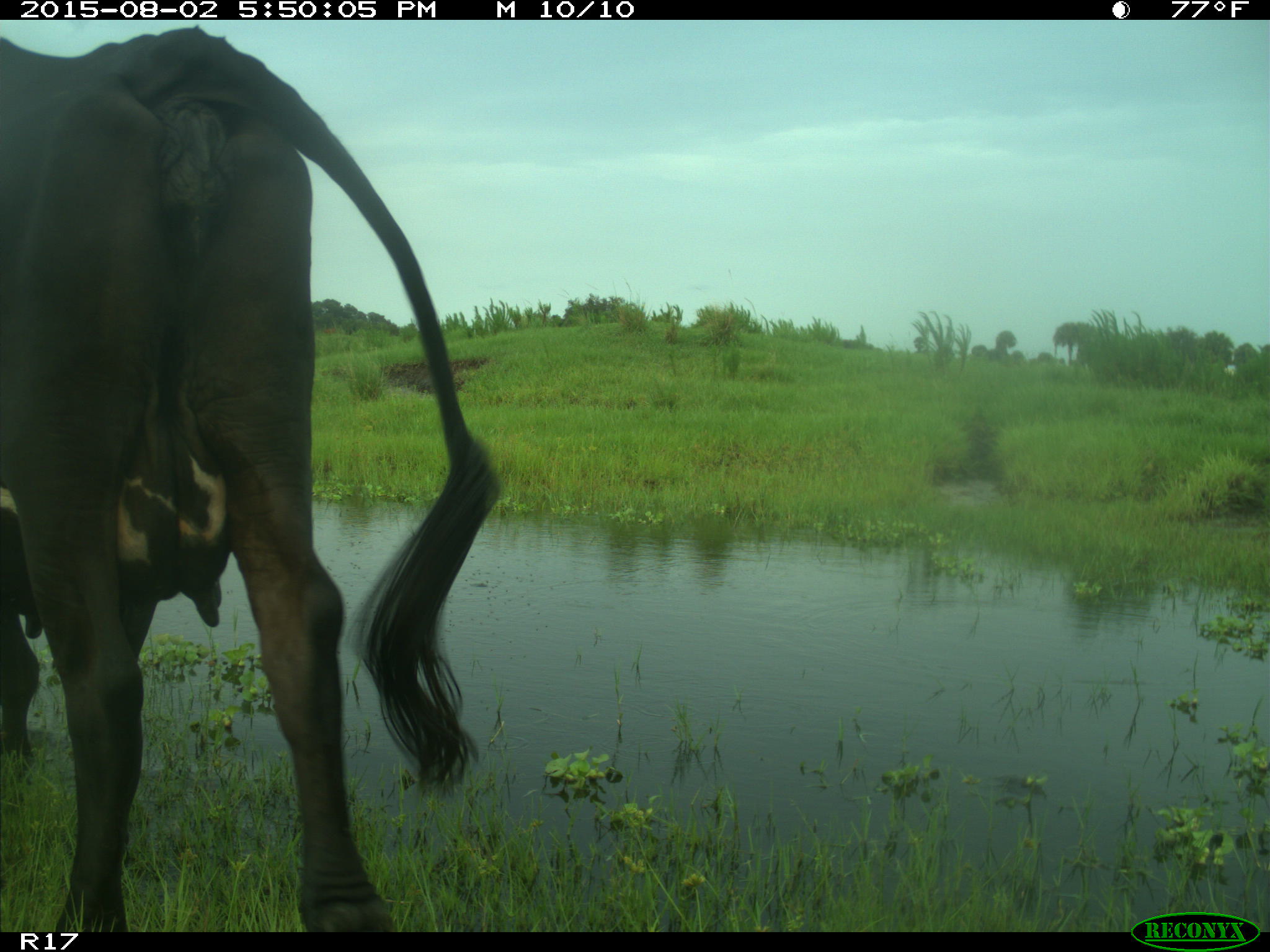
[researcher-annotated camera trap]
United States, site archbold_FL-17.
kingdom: Animalia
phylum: Chordata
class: Mammalia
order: Artiodactyla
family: Bovidae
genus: Bos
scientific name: Bos taurus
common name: domestic cow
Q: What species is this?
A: Bos taurus (domestic cow).